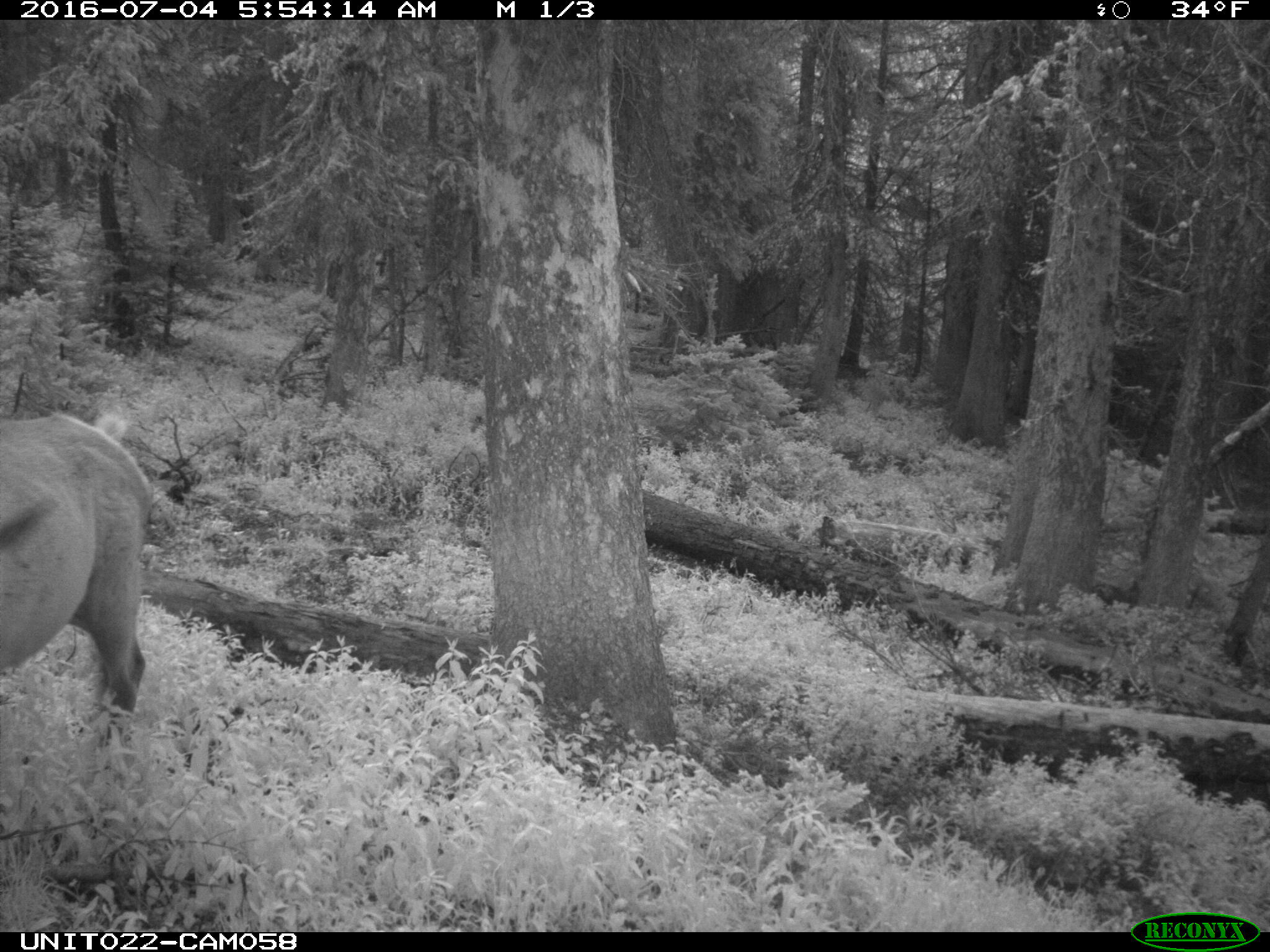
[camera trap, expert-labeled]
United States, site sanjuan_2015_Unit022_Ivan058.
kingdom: Animalia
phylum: Chordata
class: Mammalia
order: Artiodactyla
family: Cervidae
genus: Cervus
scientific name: Cervus elaphus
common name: red deer